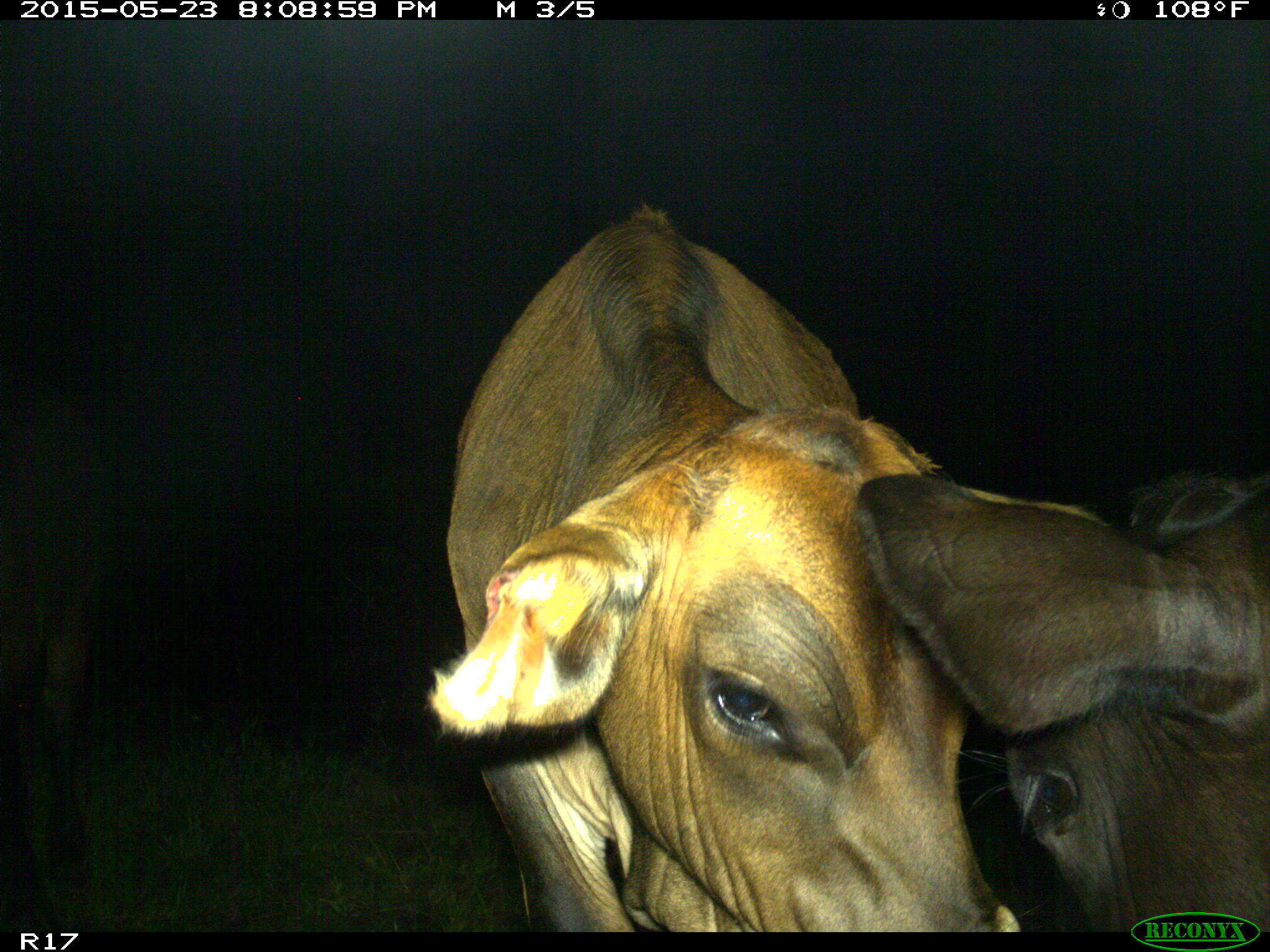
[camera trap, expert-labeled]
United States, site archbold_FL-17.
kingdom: Animalia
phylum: Chordata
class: Mammalia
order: Artiodactyla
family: Bovidae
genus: Bos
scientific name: Bos taurus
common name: domestic cow